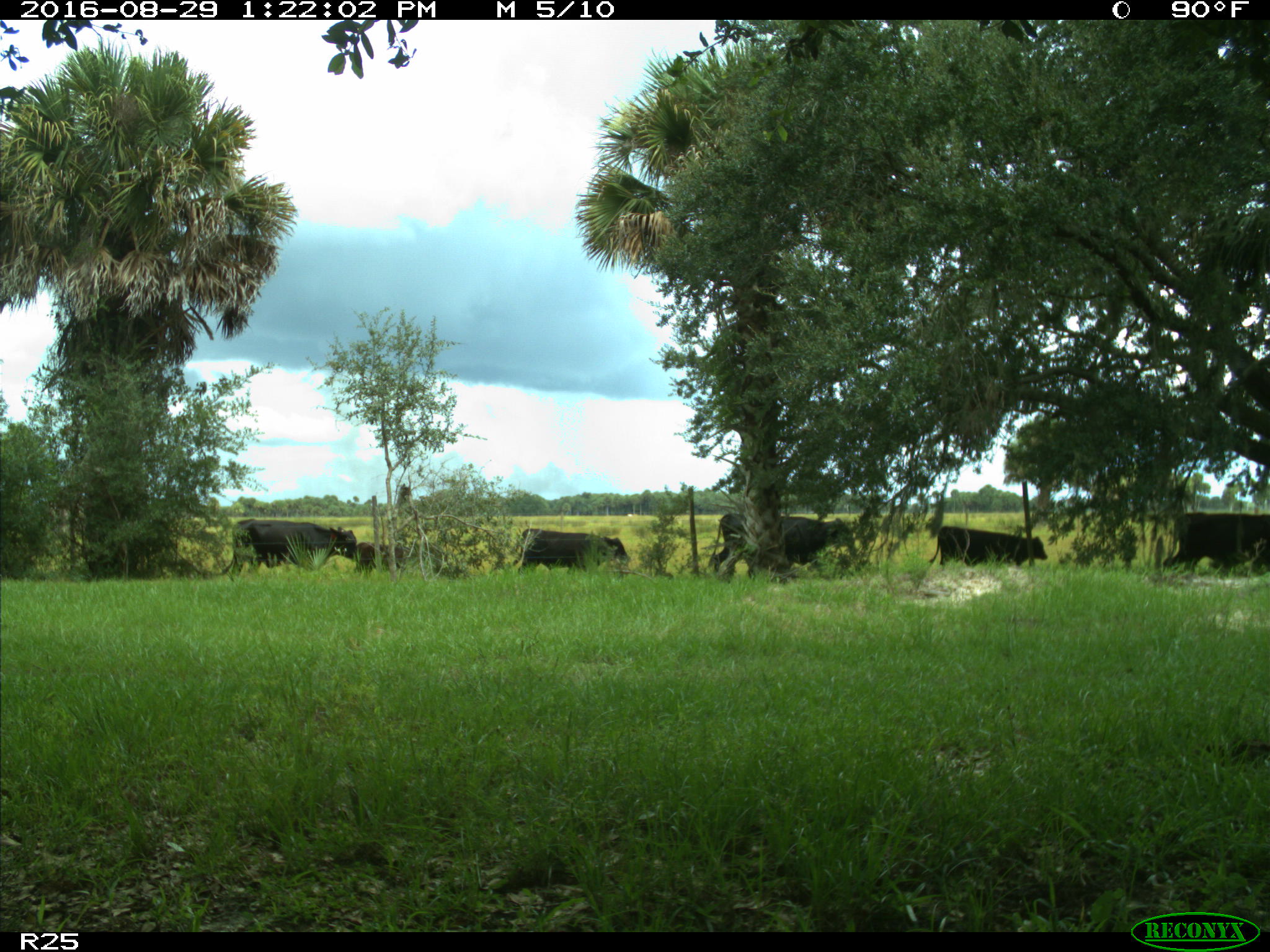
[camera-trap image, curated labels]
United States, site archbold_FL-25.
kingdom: Animalia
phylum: Chordata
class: Mammalia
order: Artiodactyla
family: Bovidae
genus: Bos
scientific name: Bos taurus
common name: domestic cow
Bos taurus (domestic cow).